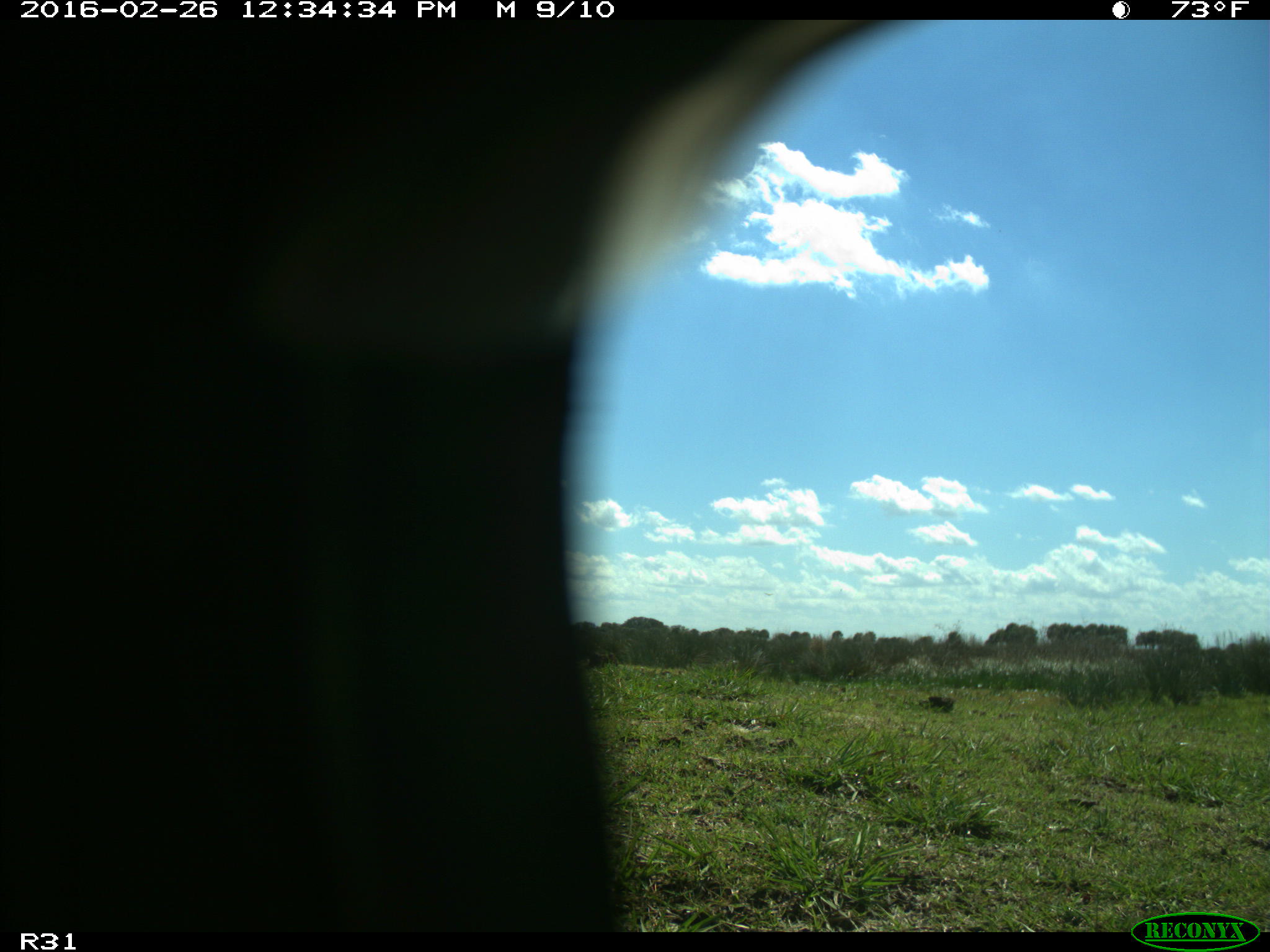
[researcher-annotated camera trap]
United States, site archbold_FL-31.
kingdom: Animalia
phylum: Chordata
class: Aves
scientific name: Aves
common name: birds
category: unidentified bird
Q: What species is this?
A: Unidentified bird (birds) (Aves).